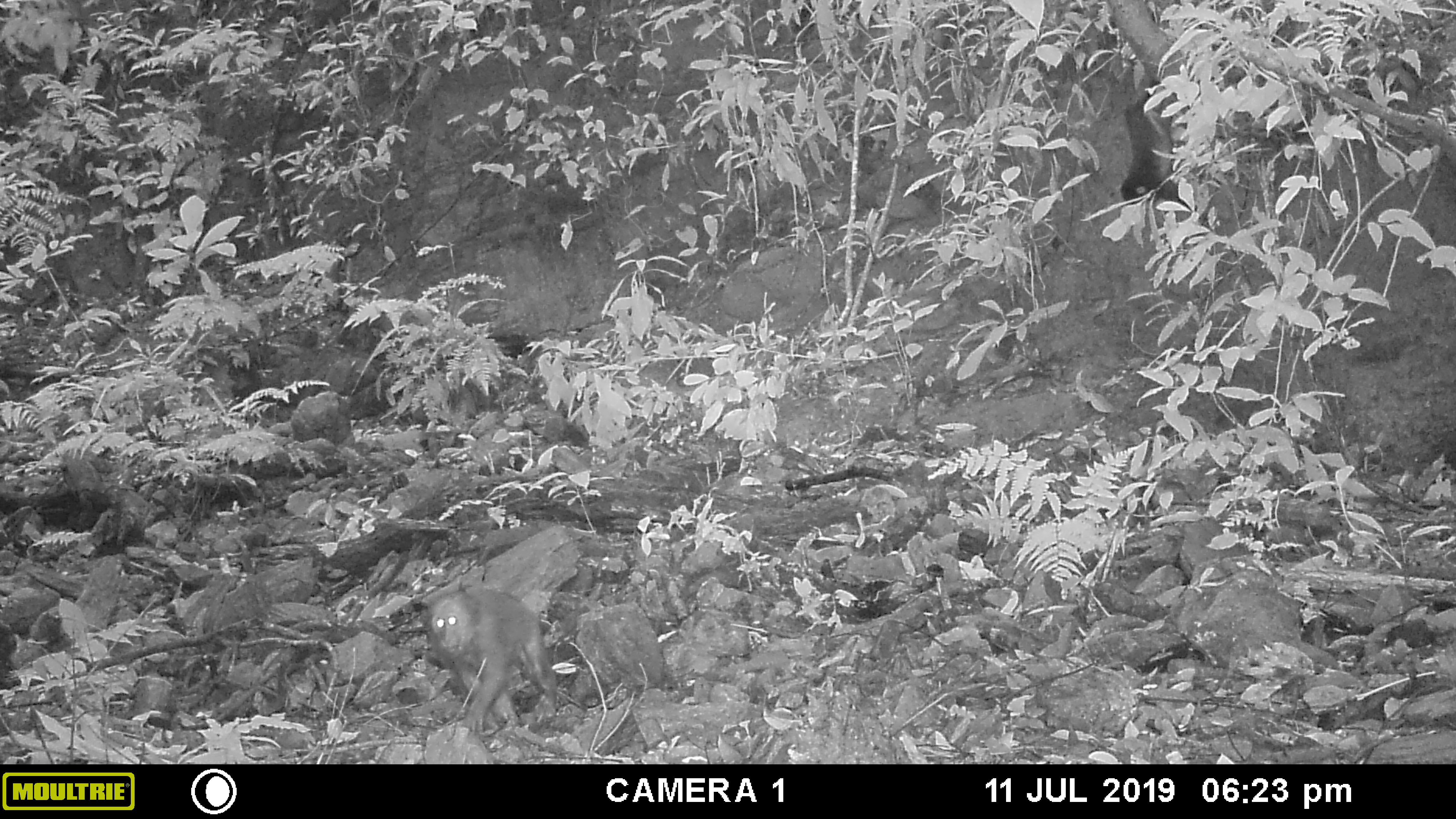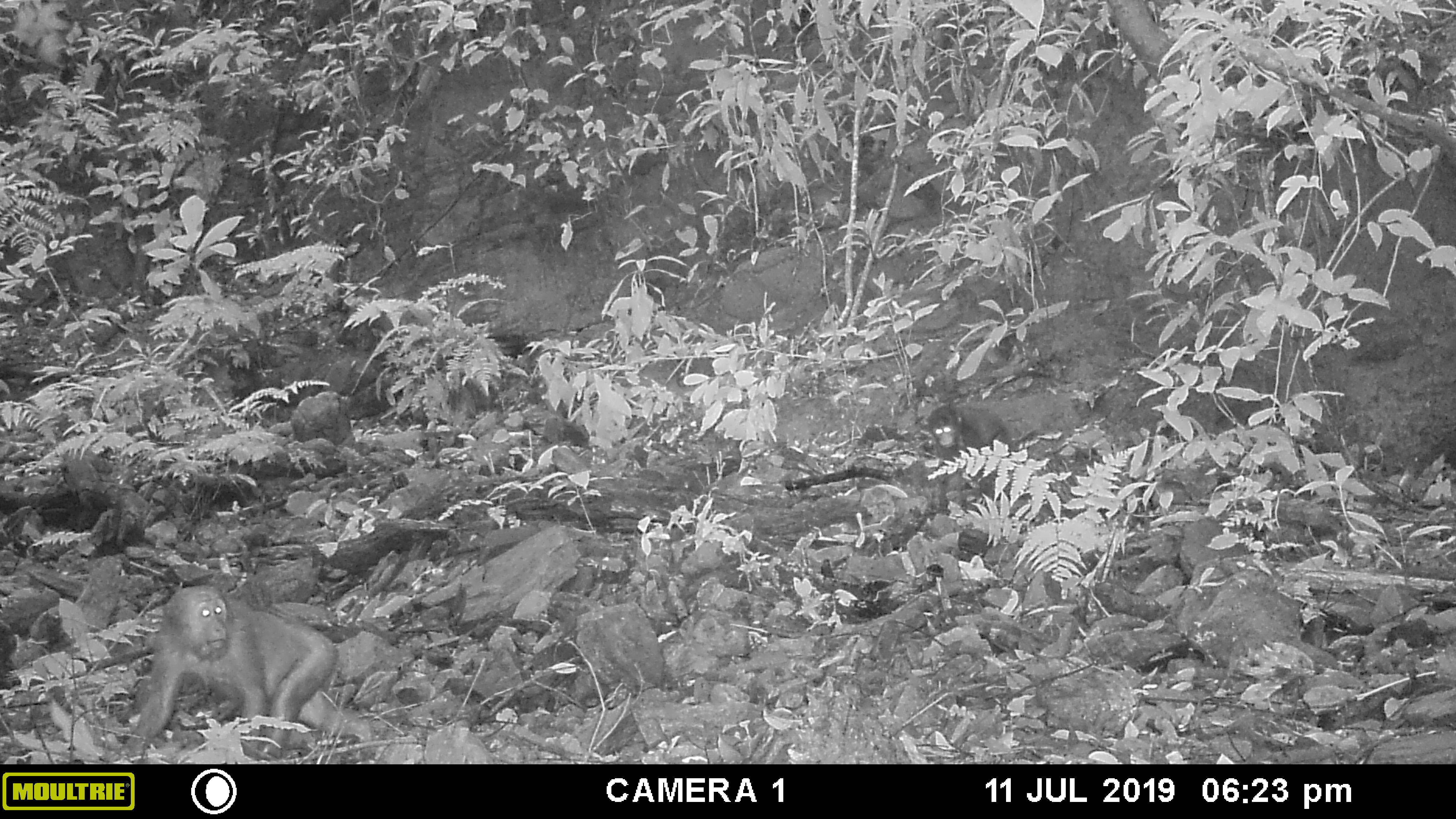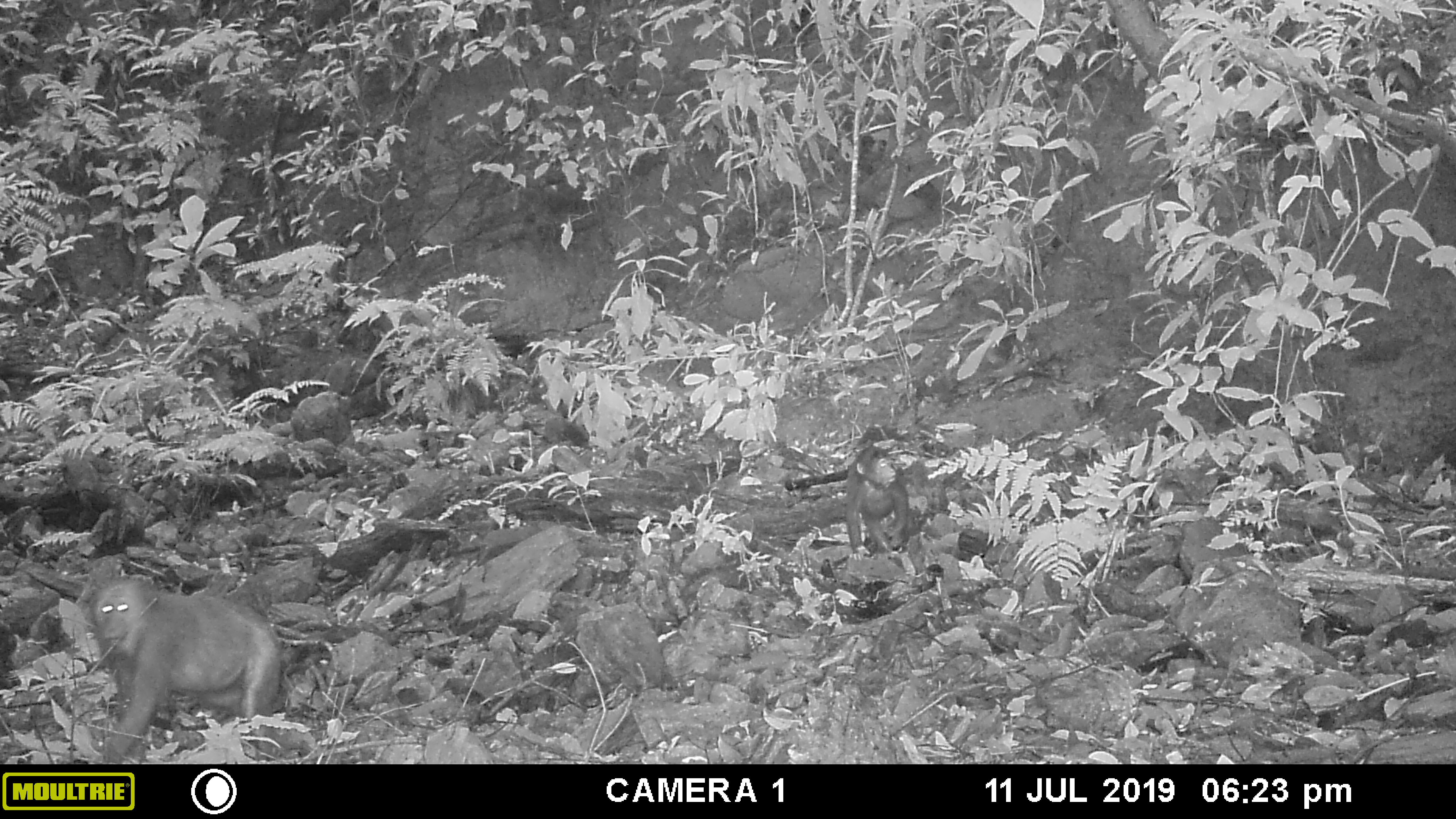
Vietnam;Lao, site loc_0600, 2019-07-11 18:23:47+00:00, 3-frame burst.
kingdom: Animalia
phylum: Chordata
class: Mammalia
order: Primates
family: Cercopithecidae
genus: Macaca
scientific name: Macaca arctoides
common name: stump-tailed macaque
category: stump tailed macaque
Stump tailed macaque (stump-tailed macaque) (Macaca arctoides). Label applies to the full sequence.